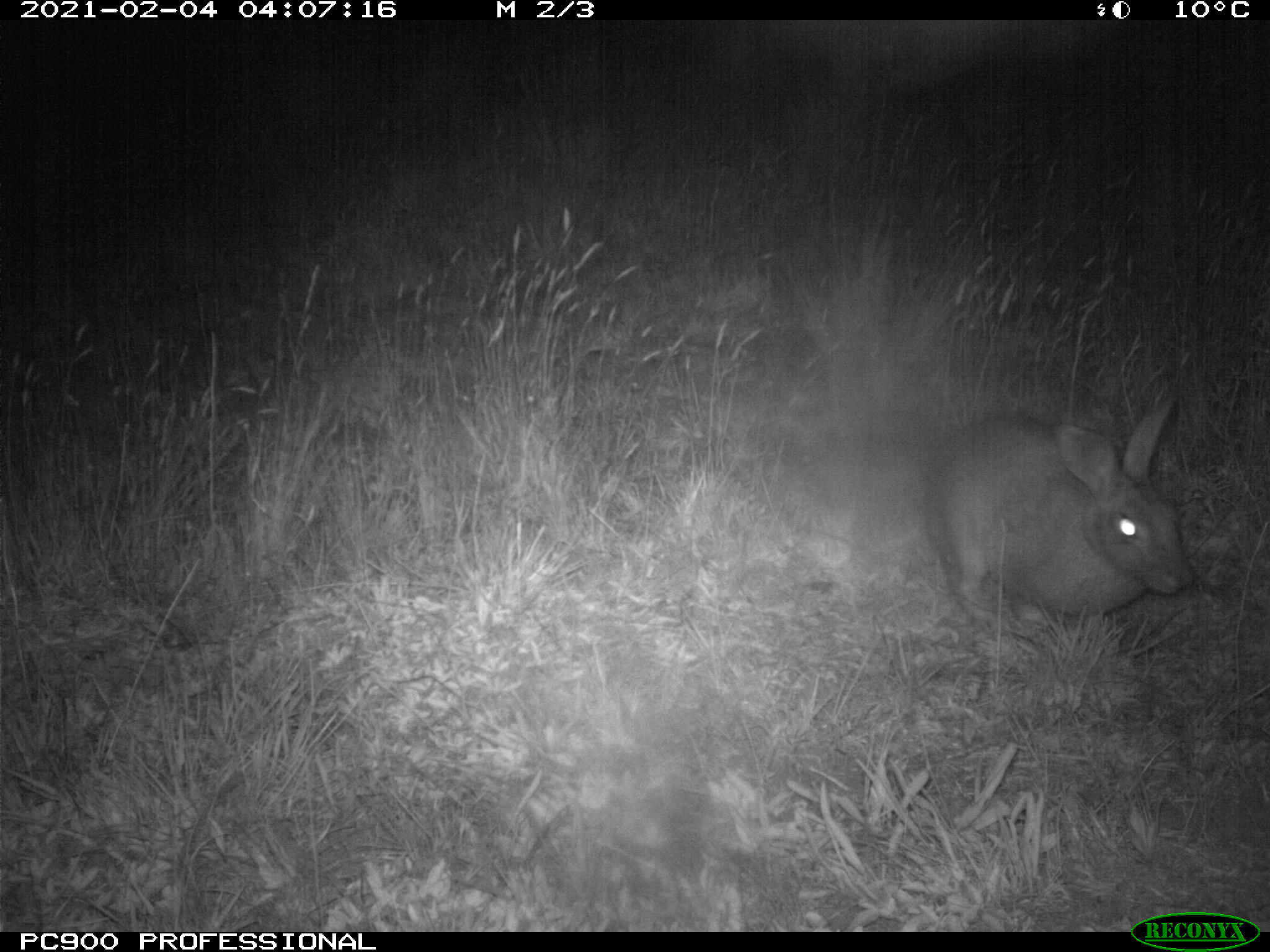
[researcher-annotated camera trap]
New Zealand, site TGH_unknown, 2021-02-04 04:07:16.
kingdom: Animalia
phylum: Chordata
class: Mammalia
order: Lagomorpha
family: Leporidae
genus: Oryctolagus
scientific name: Oryctolagus cuniculus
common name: european rabbit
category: rabbit